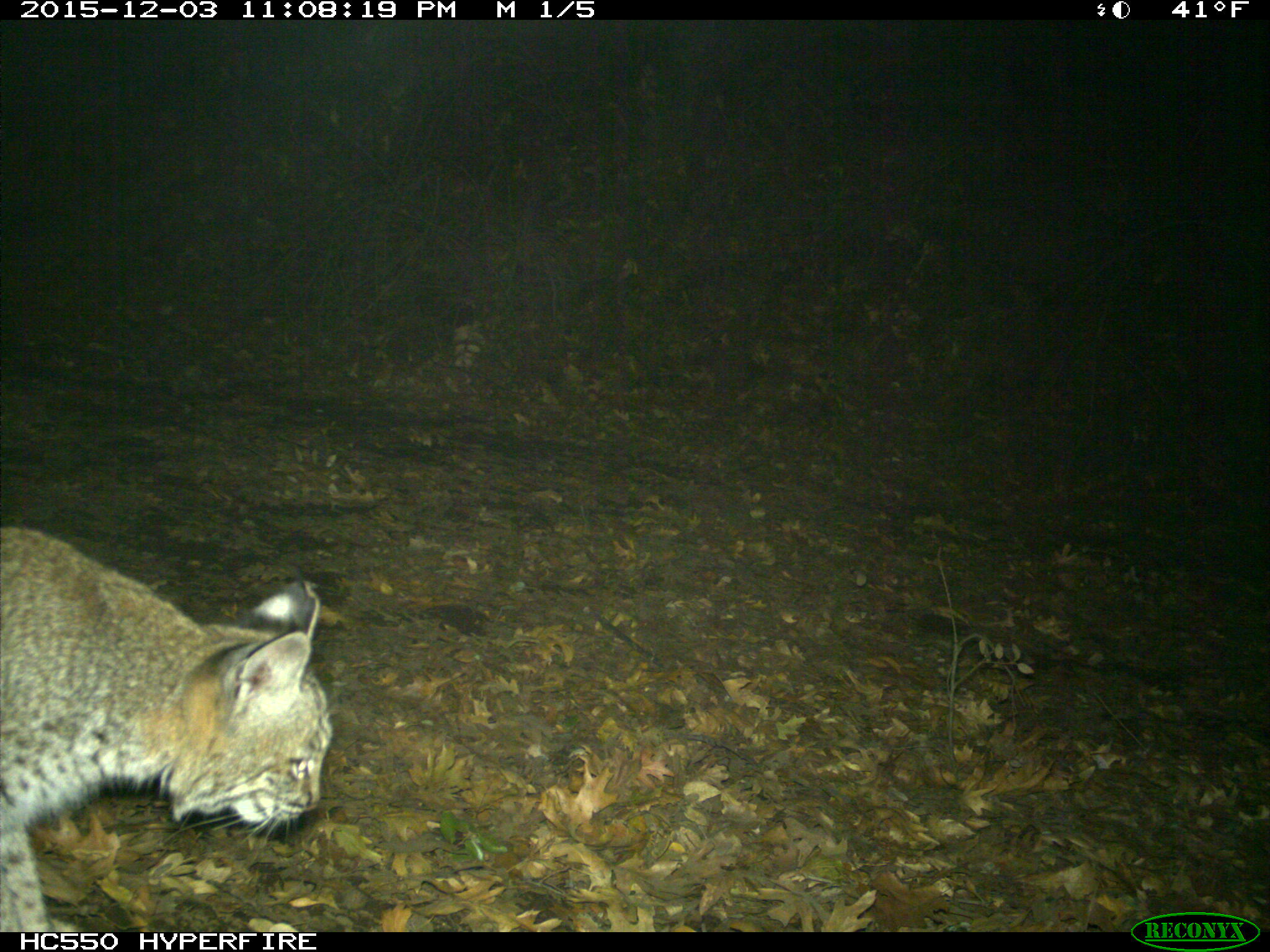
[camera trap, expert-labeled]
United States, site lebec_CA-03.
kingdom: Animalia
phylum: Chordata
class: Mammalia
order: Carnivora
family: Felidae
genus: Lynx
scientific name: Lynx rufus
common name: bobcat